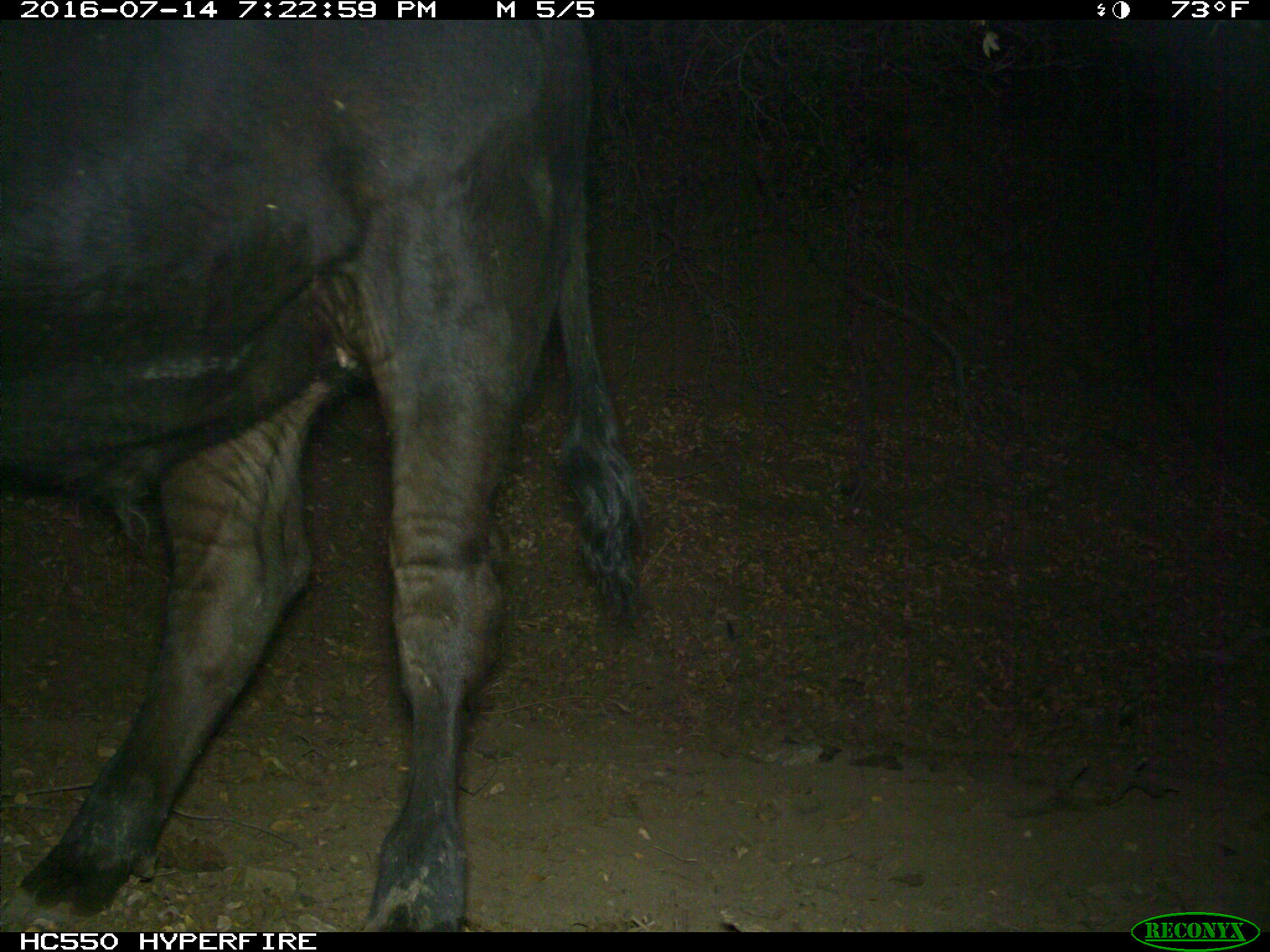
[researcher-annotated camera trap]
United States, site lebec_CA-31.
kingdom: Animalia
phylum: Chordata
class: Mammalia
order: Artiodactyla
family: Bovidae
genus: Bos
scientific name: Bos taurus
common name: domestic cow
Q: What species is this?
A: Bos taurus (domestic cow).